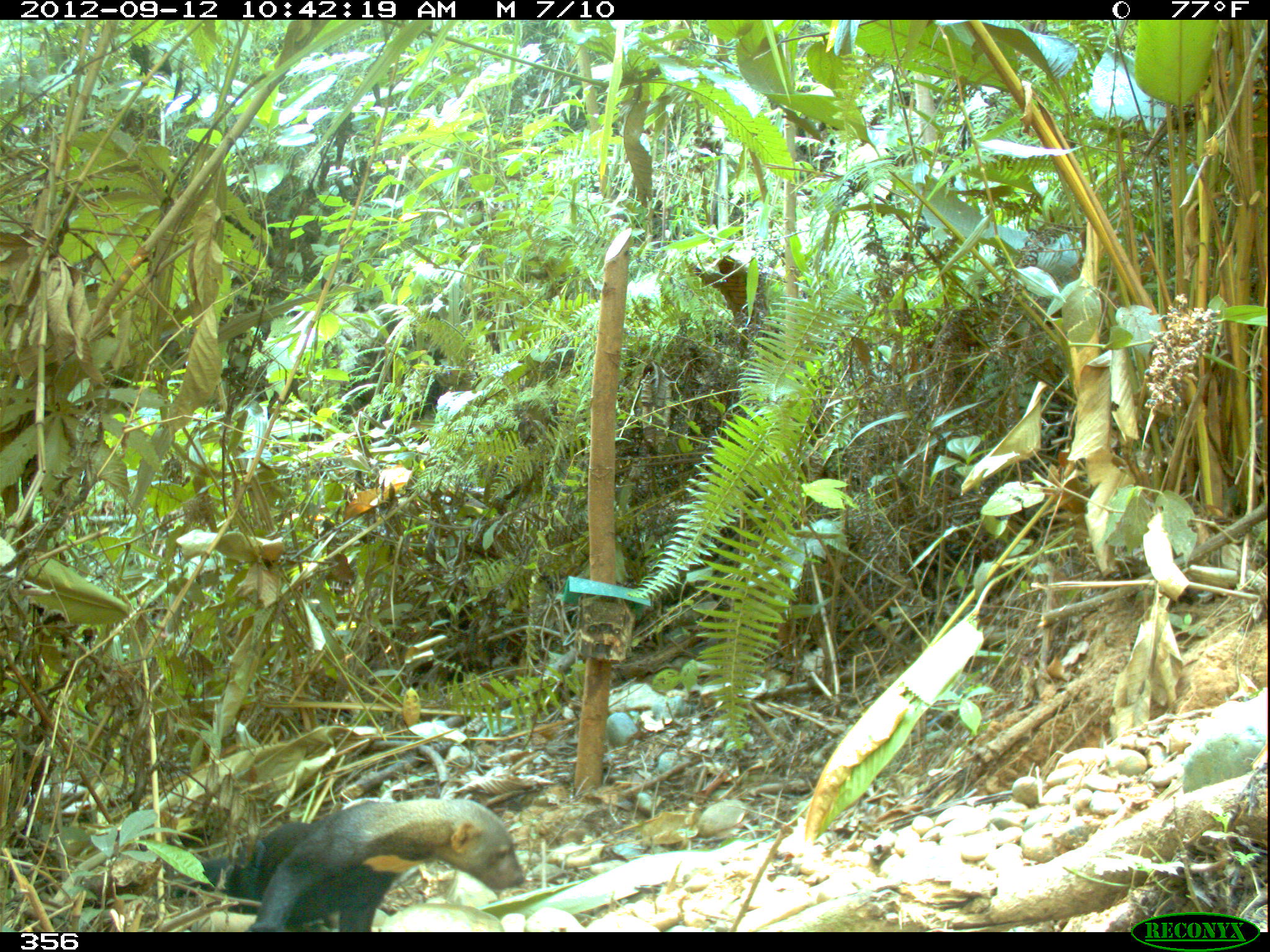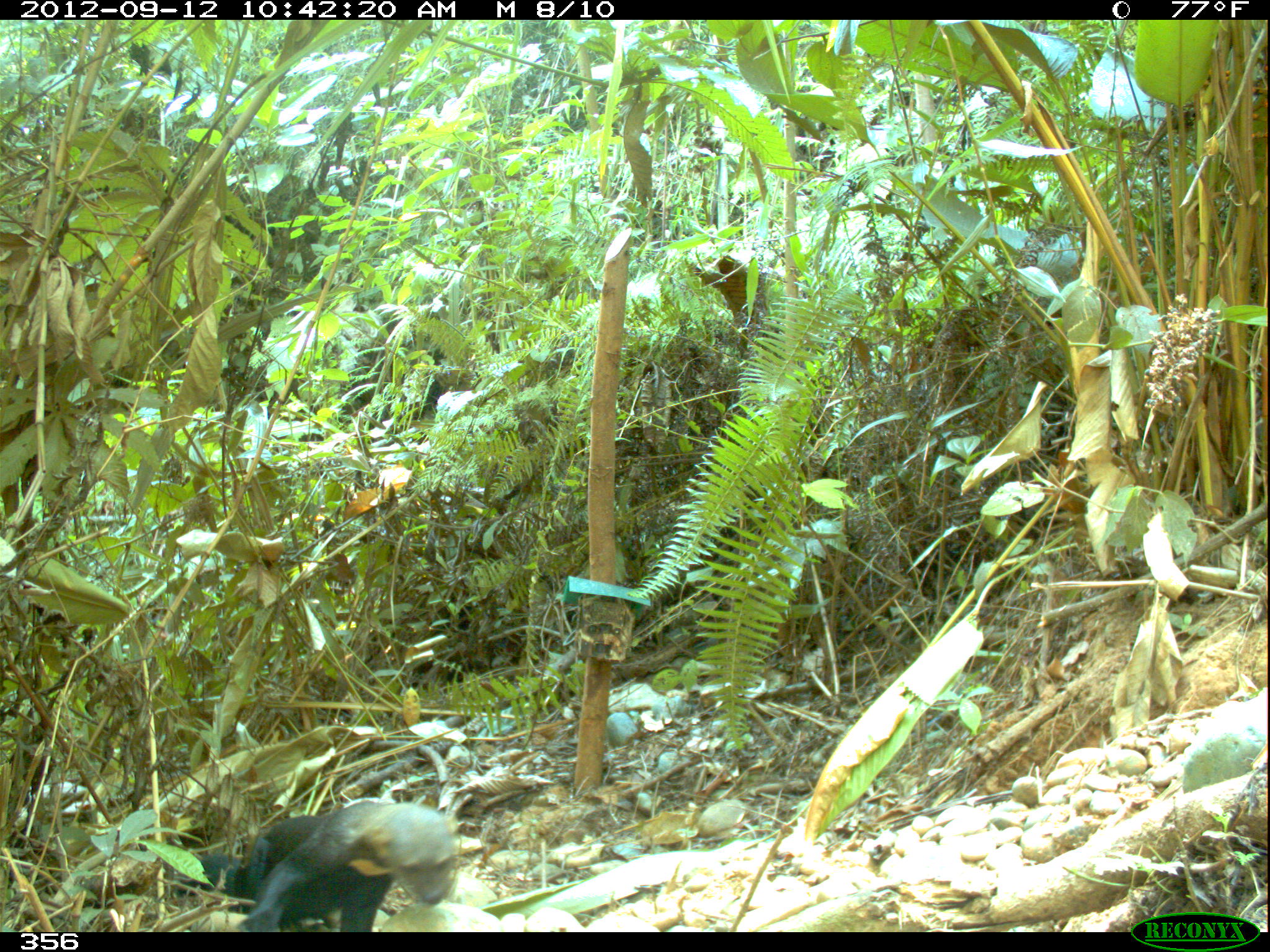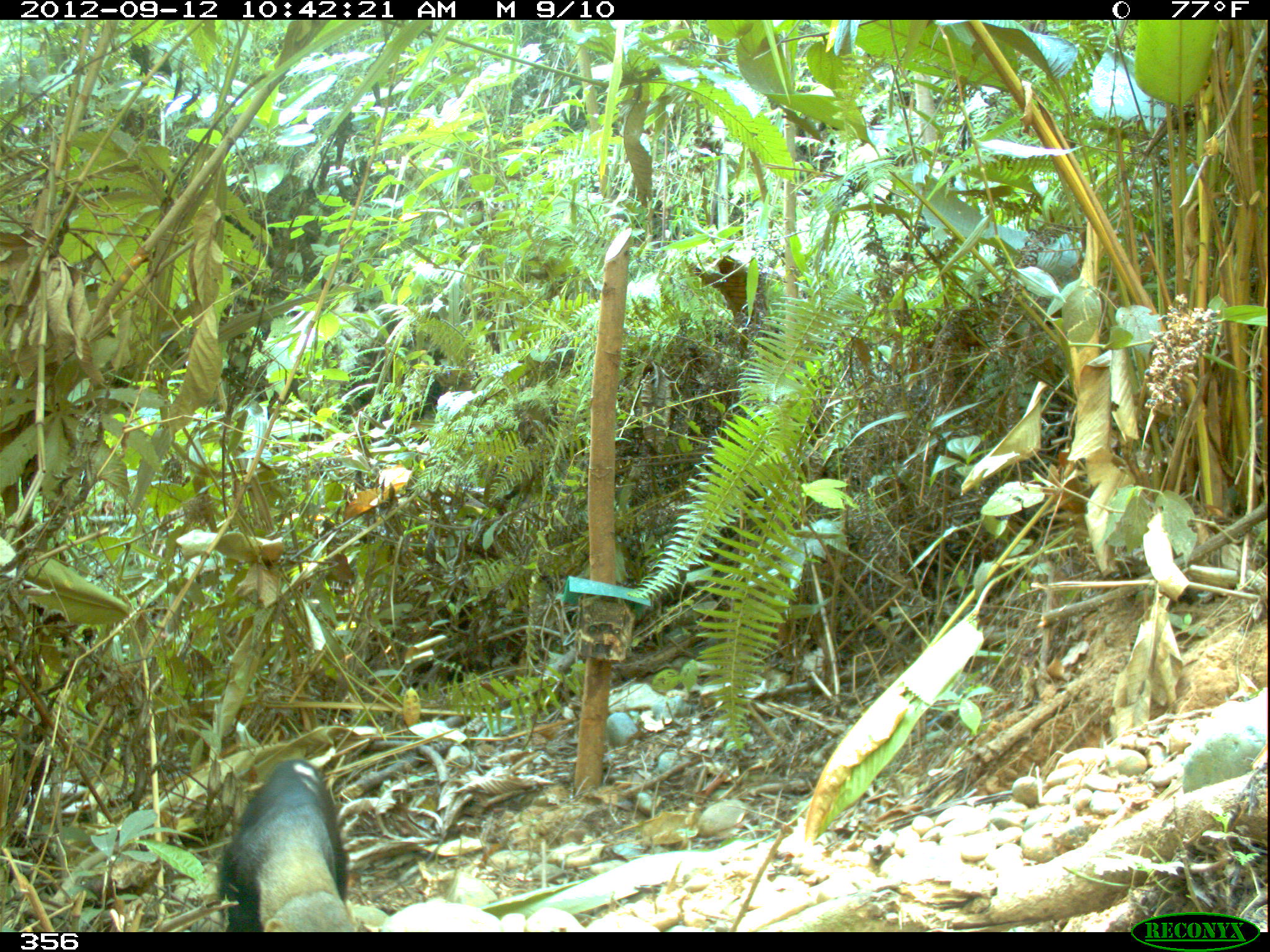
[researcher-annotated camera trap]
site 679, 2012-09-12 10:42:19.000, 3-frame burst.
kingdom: Animalia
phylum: Chordata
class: Mammalia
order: Carnivora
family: Mustelidae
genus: Eira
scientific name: Eira barbara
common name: tayra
Eira barbara (tayra).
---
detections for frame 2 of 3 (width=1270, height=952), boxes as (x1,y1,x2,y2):
eira barbara: (174,801,456,931)